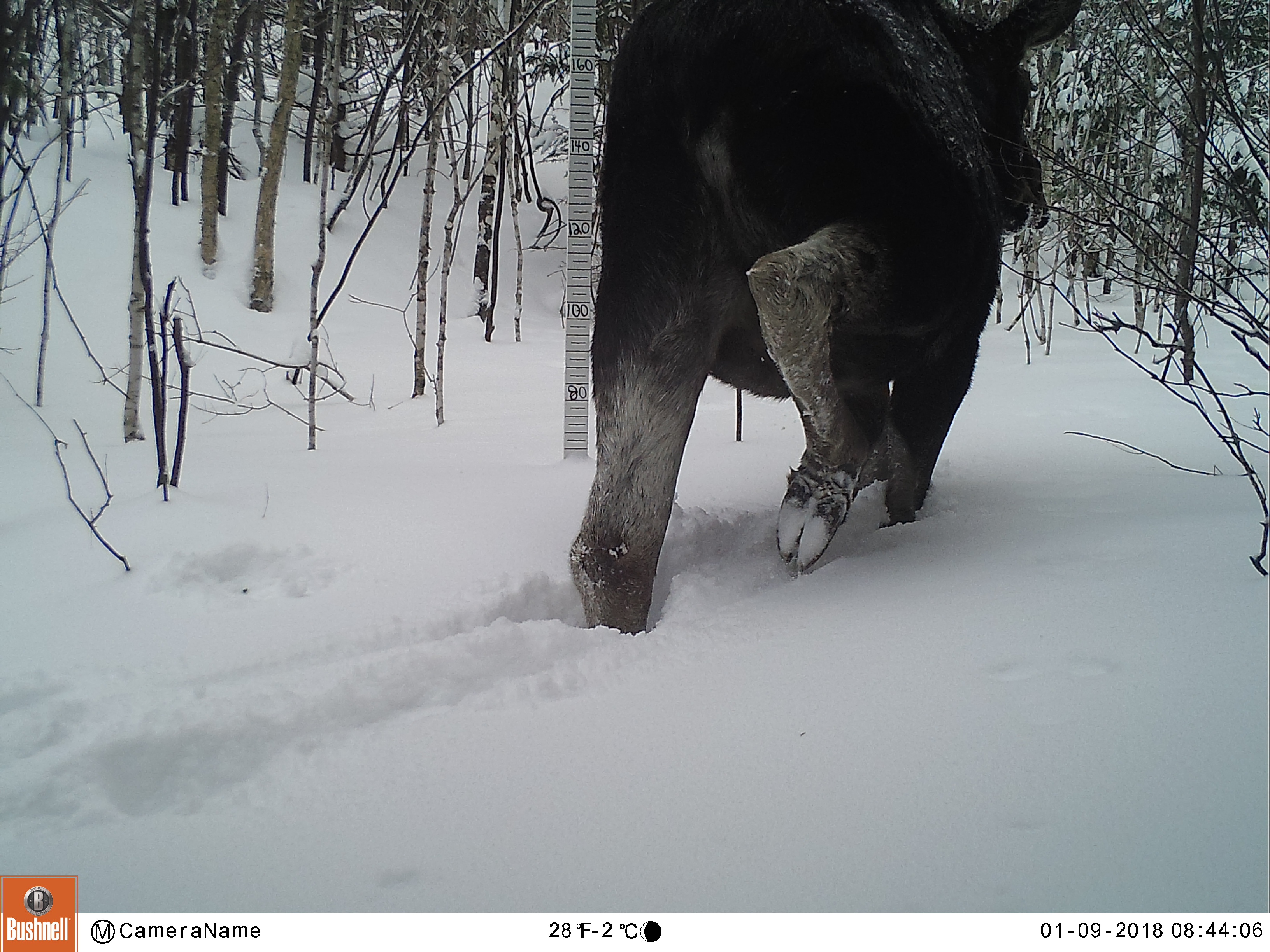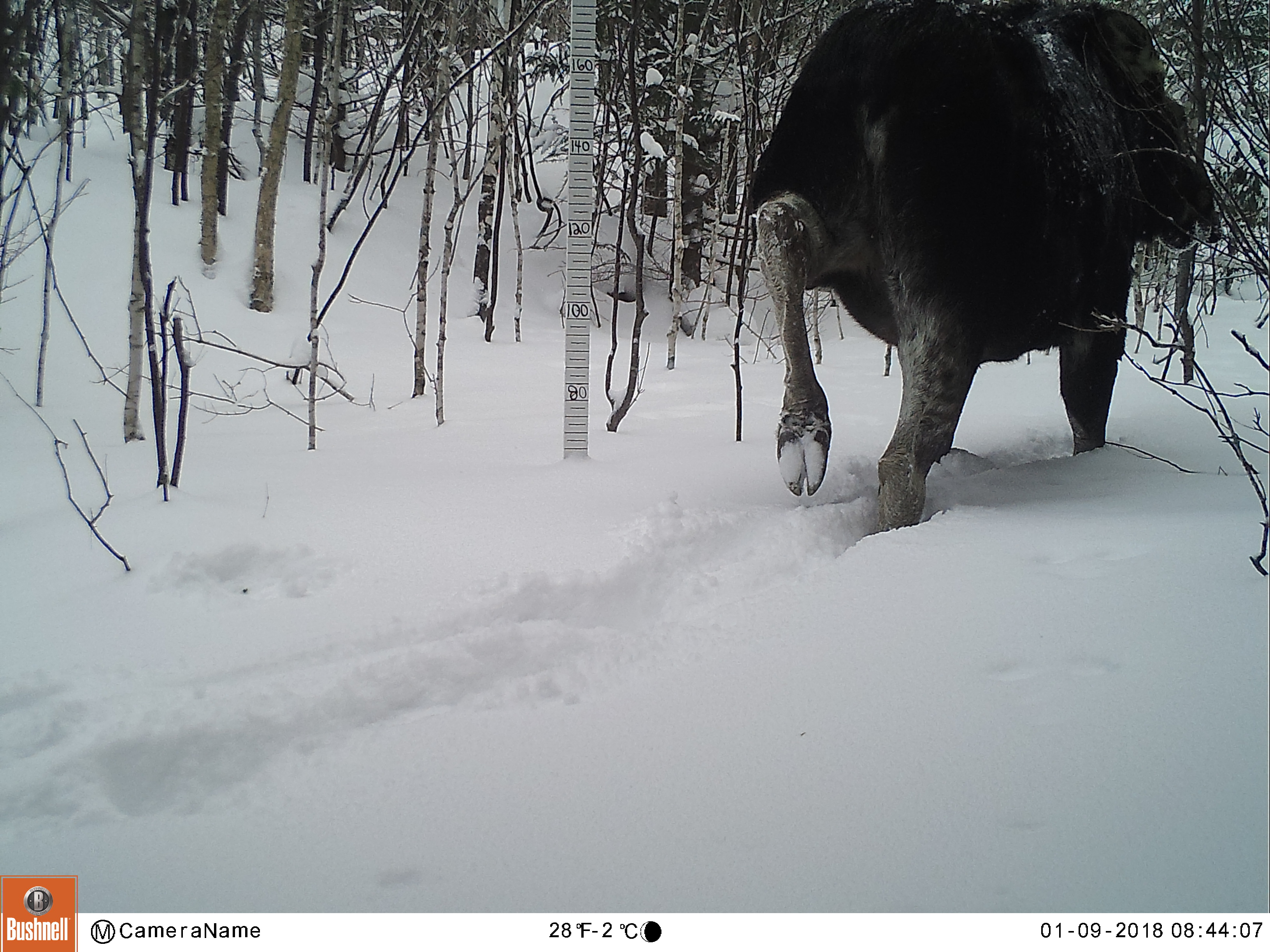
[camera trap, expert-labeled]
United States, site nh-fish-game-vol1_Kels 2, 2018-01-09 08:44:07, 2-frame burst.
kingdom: Animalia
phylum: Chordata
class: Mammalia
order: Artiodactyla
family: Cervidae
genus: Alces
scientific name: Alces alces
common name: moose